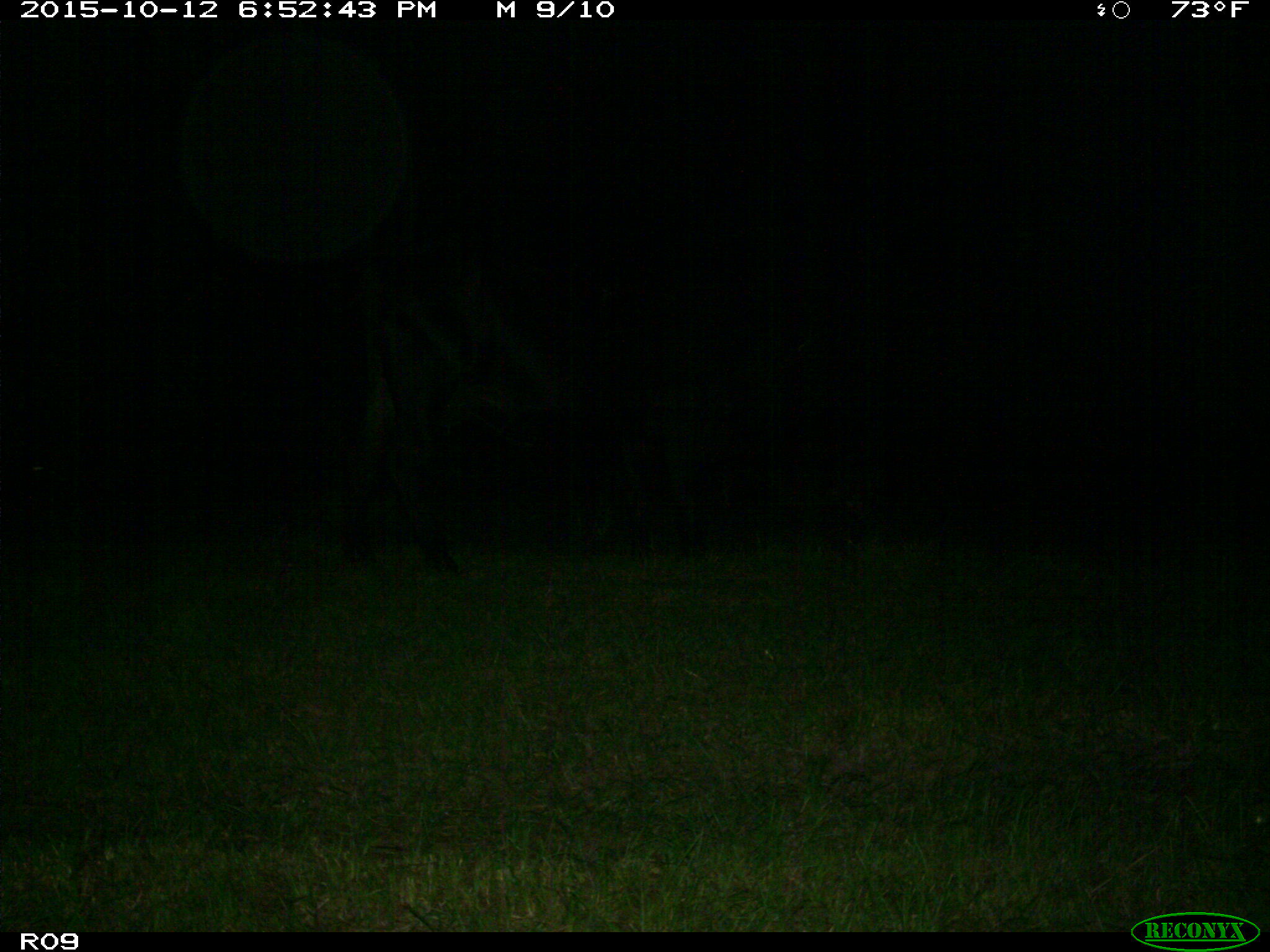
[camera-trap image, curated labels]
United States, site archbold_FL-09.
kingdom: Animalia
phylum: Chordata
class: Mammalia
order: Artiodactyla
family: Bovidae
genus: Bos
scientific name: Bos taurus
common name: domestic cow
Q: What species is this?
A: Bos taurus (domestic cow).